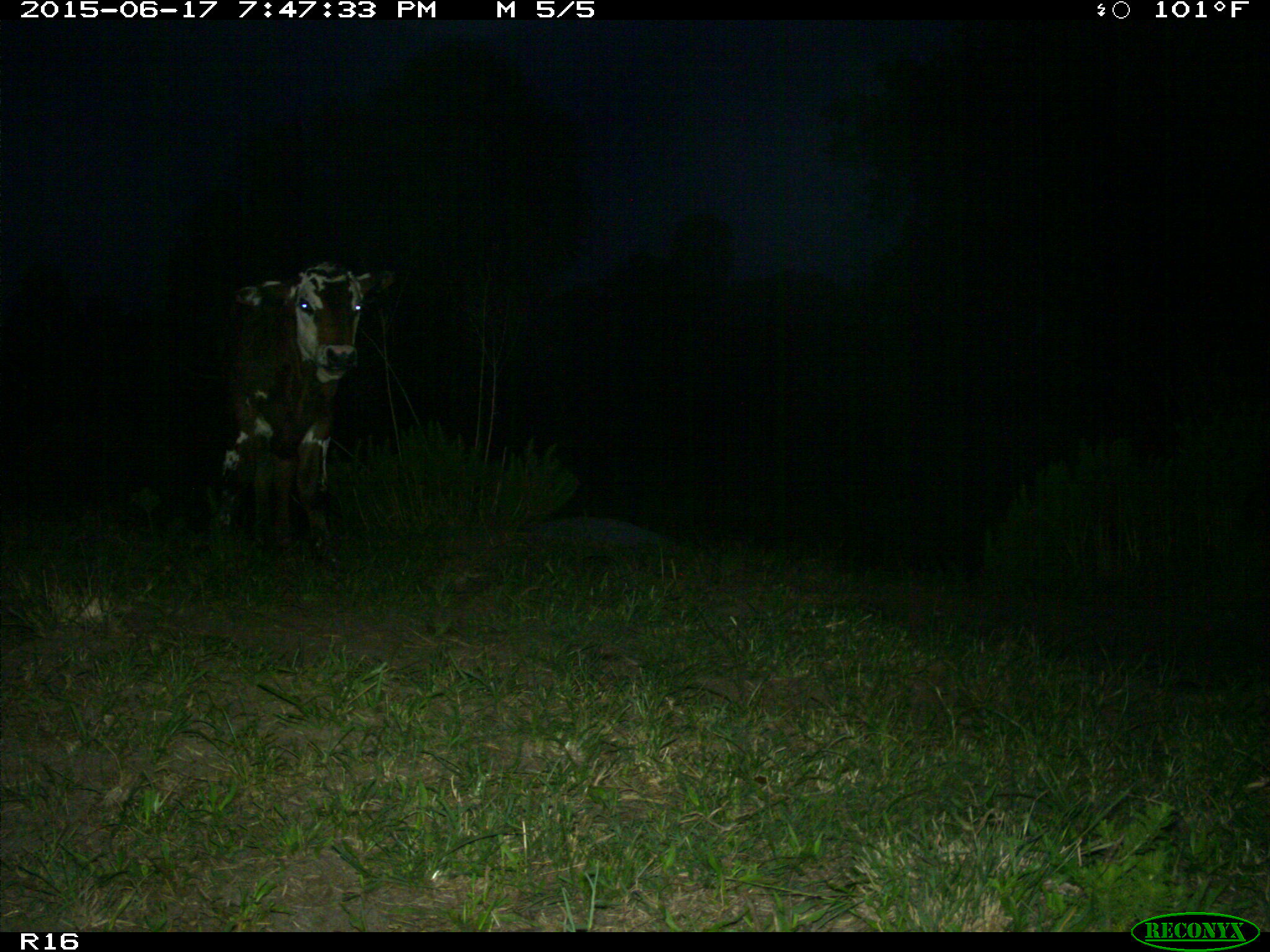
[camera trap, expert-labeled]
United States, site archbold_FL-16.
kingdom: Animalia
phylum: Chordata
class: Mammalia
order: Artiodactyla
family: Bovidae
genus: Bos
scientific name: Bos taurus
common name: domestic cow